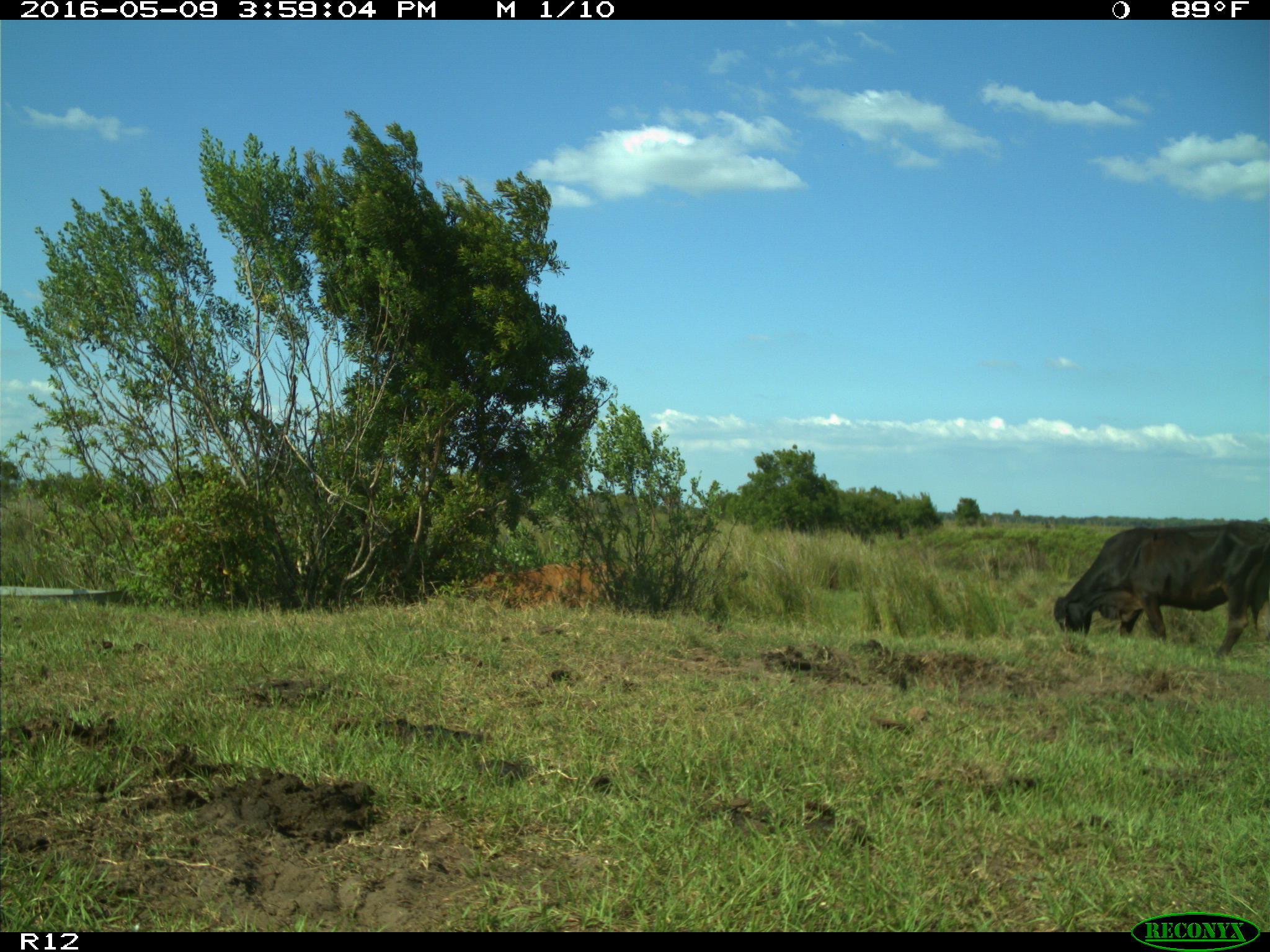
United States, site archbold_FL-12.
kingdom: Animalia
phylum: Chordata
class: Mammalia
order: Artiodactyla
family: Bovidae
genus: Bos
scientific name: Bos taurus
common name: domestic cow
Bos taurus (domestic cow).